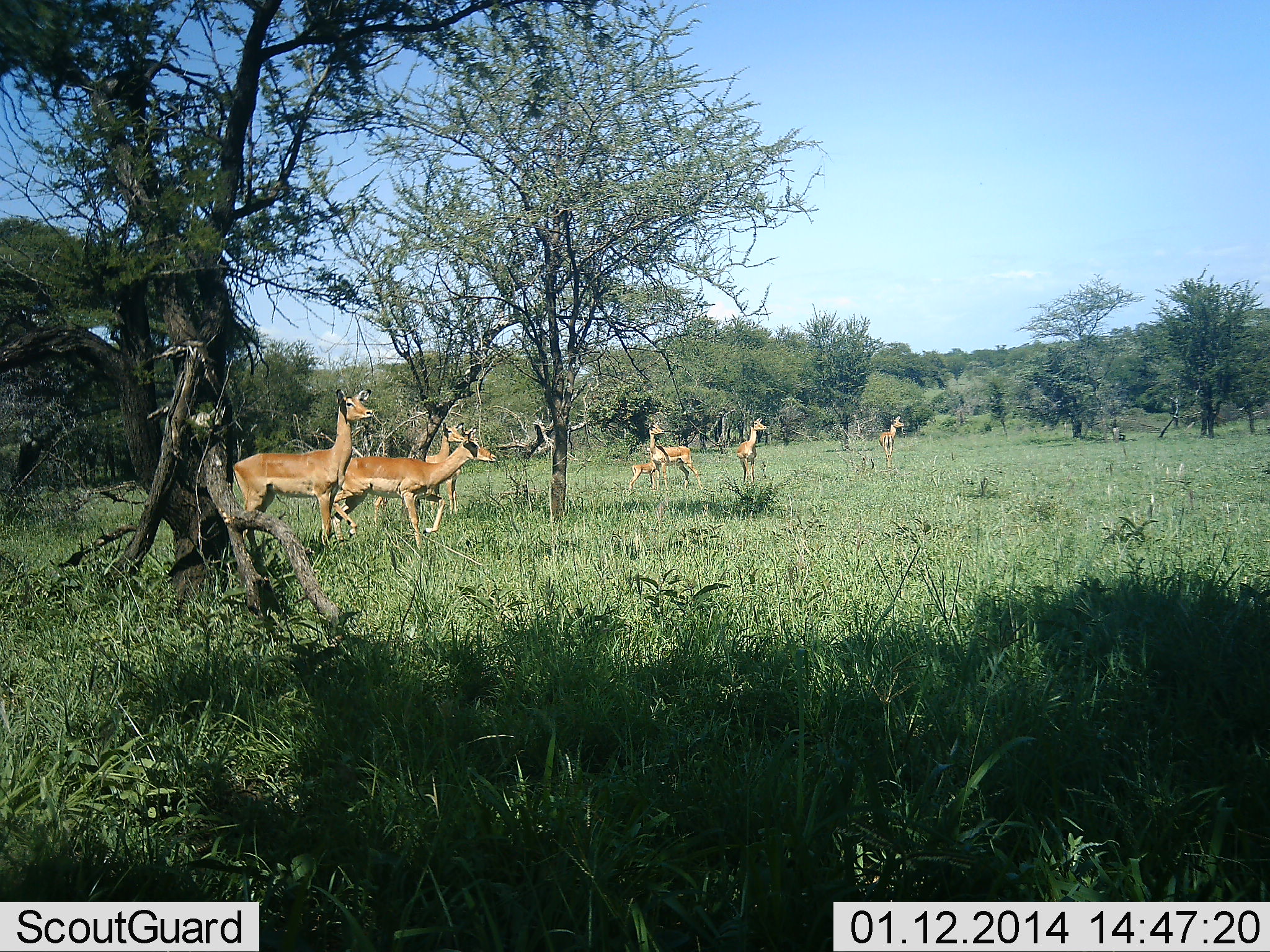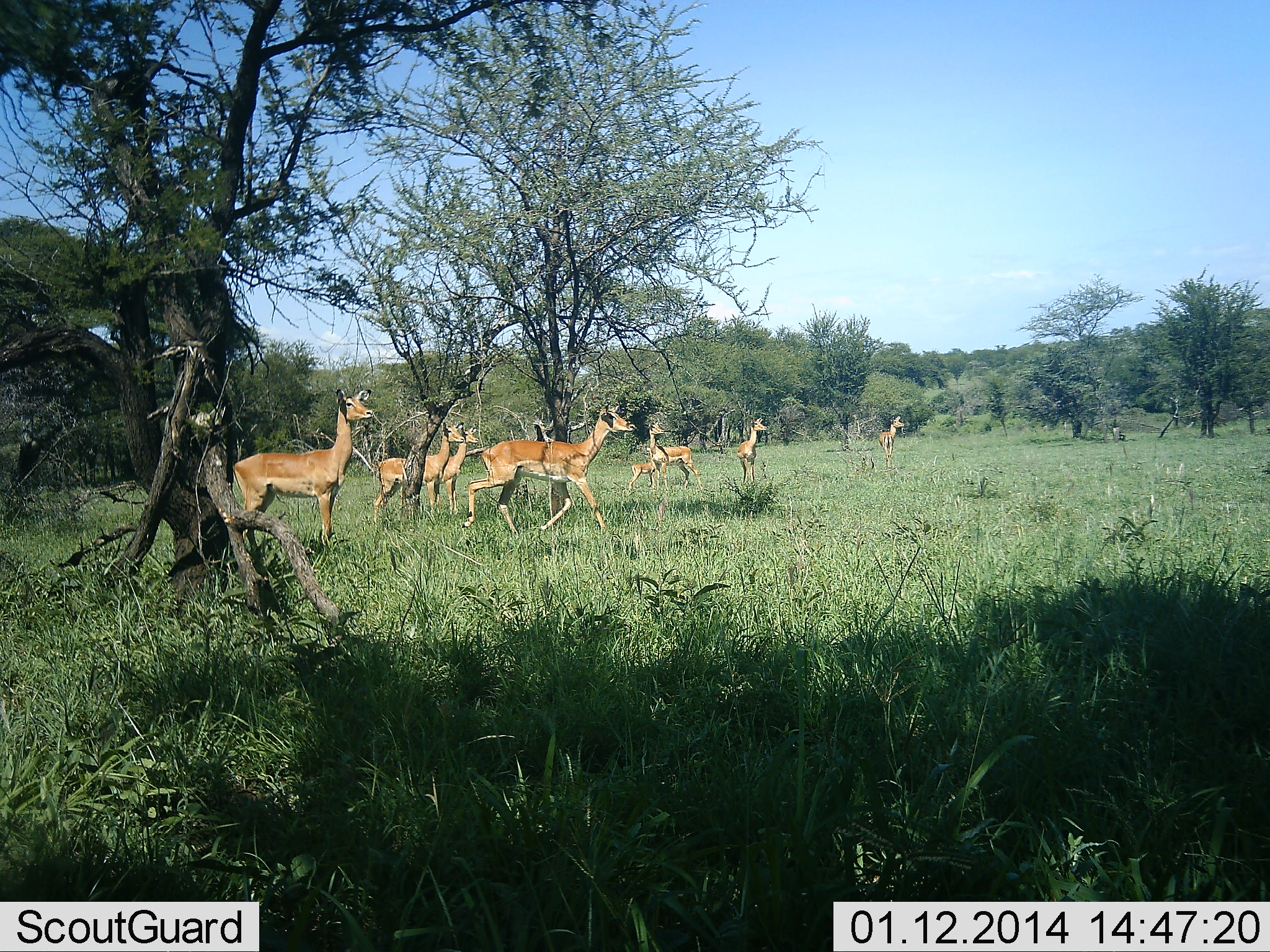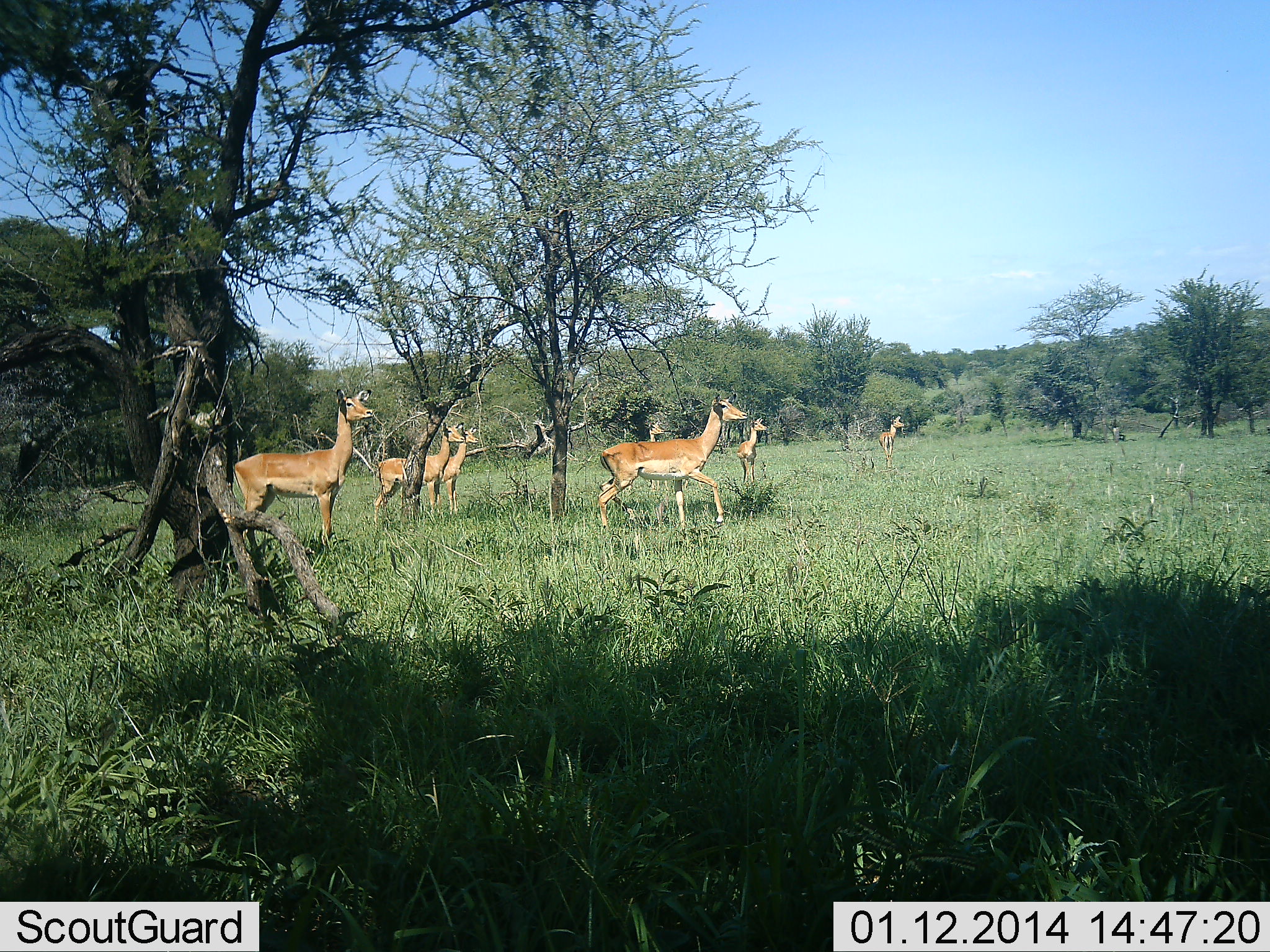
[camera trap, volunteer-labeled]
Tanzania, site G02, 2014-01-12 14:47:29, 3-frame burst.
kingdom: Animalia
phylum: Chordata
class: Mammalia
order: Artiodactyla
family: Bovidae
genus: Aepyceros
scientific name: Aepyceros melampus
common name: impala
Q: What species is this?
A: Impala (Aepyceros melampus).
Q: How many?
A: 8.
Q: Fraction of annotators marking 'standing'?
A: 80%.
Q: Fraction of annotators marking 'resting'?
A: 0%.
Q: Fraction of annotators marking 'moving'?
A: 90%.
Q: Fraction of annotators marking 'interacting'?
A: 10%.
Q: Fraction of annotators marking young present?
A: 90%.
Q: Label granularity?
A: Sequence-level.